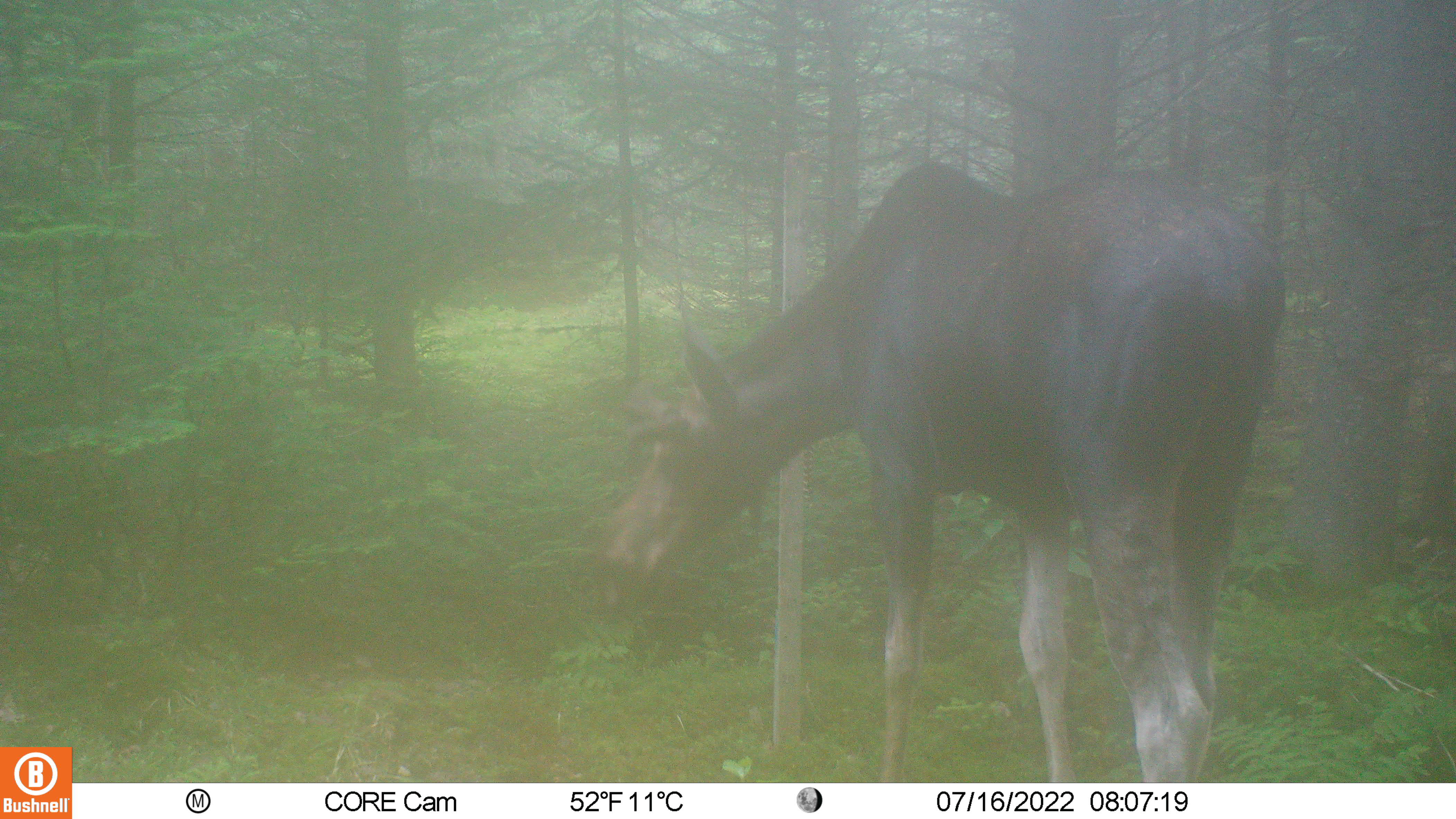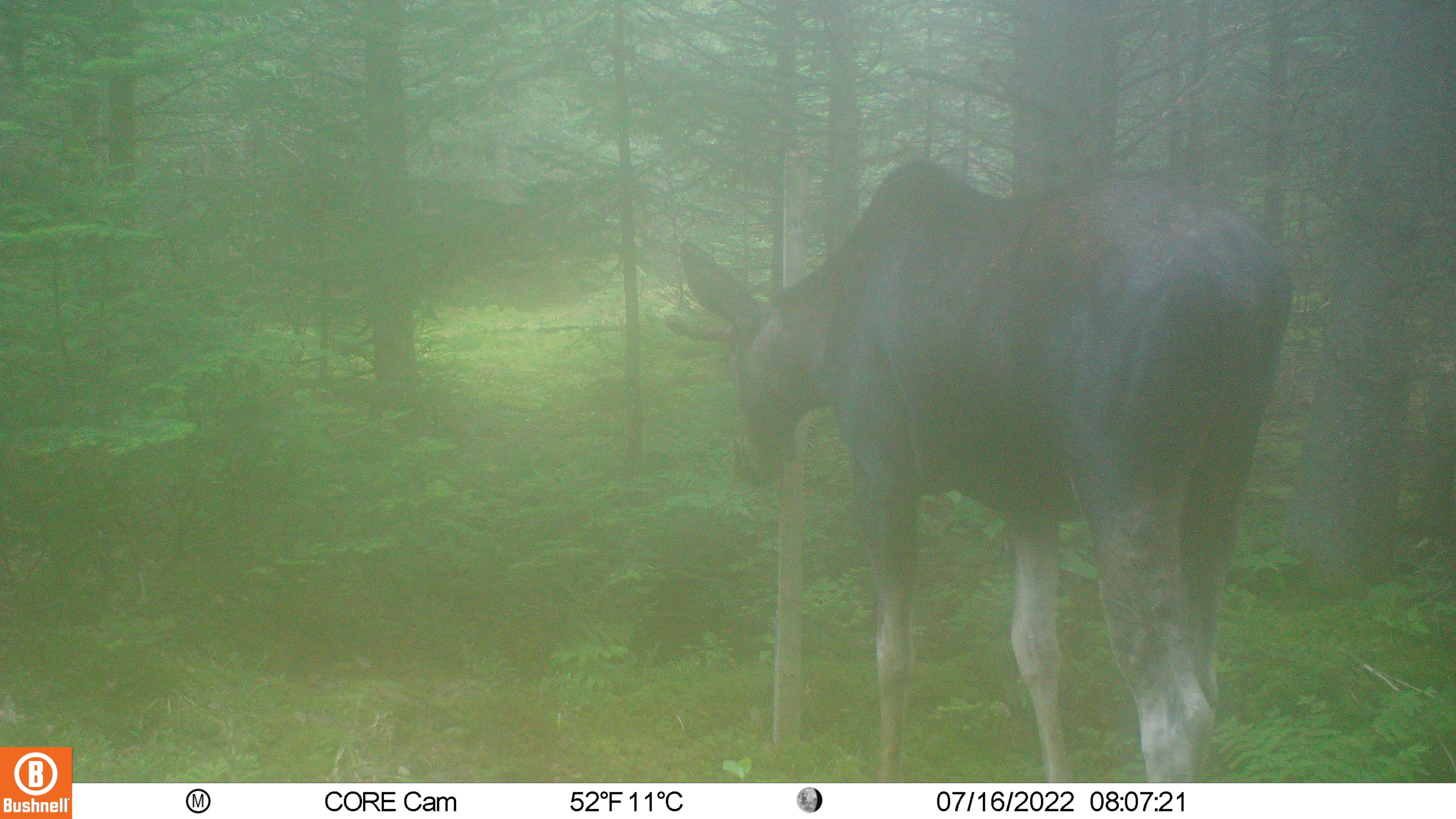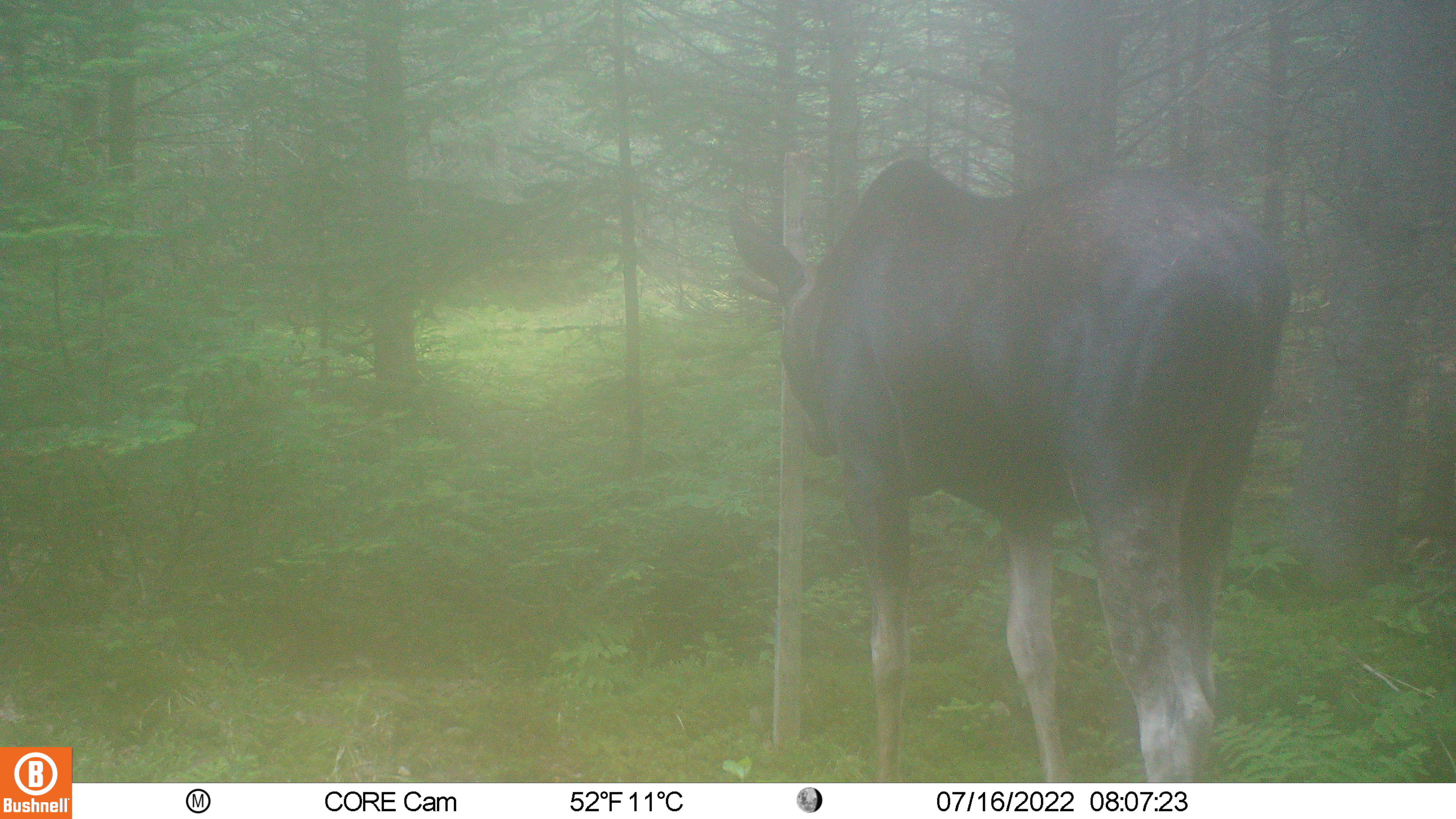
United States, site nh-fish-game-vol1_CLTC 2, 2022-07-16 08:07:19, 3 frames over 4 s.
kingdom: Animalia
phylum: Chordata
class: Mammalia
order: Artiodactyla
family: Cervidae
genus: Alces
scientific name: Alces alces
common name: moose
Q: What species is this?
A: Moose (Alces alces).